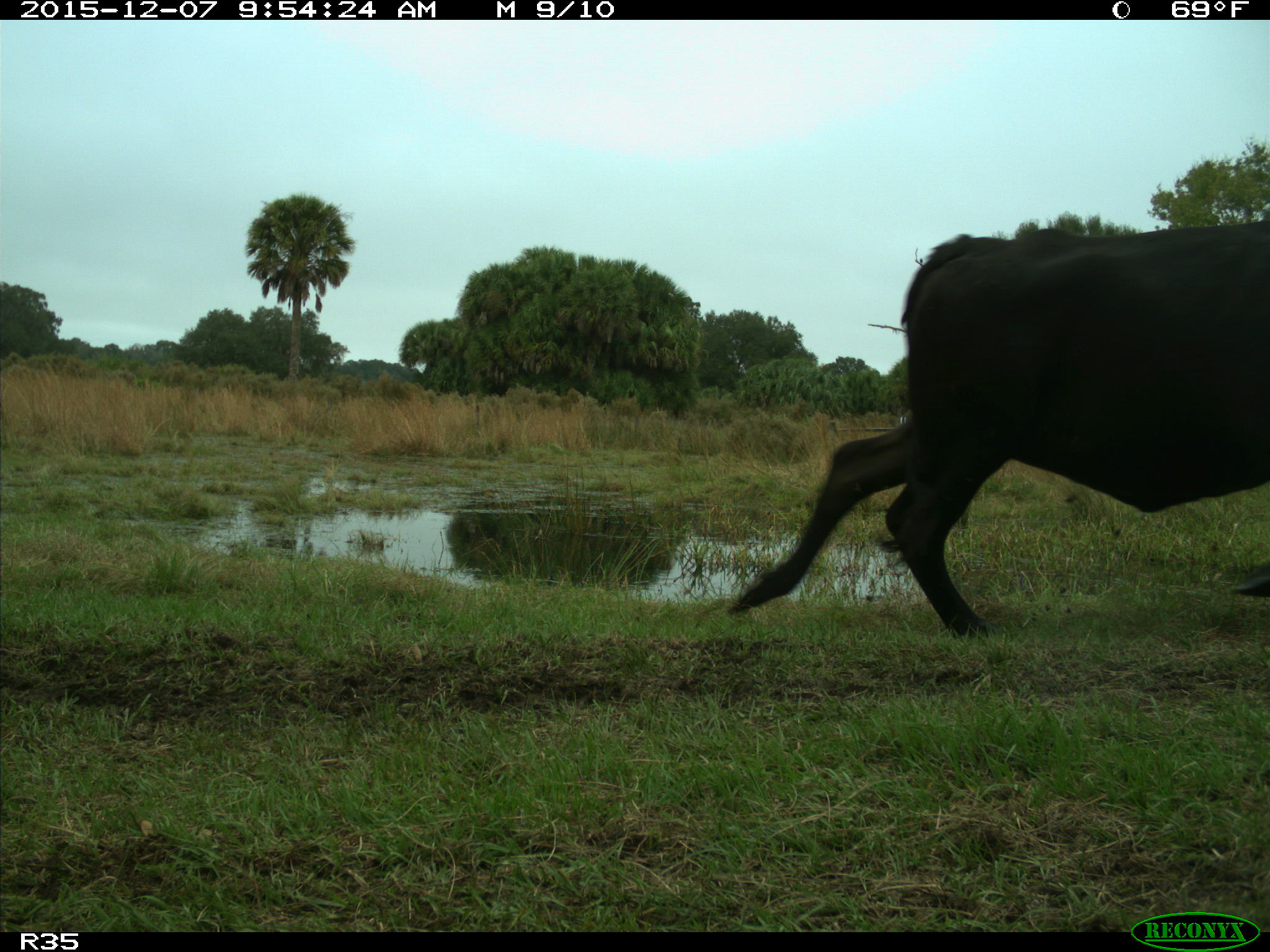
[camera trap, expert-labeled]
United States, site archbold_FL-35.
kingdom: Animalia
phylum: Chordata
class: Mammalia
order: Artiodactyla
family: Bovidae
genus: Bos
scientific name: Bos taurus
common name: domestic cow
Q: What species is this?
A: Bos taurus (domestic cow).